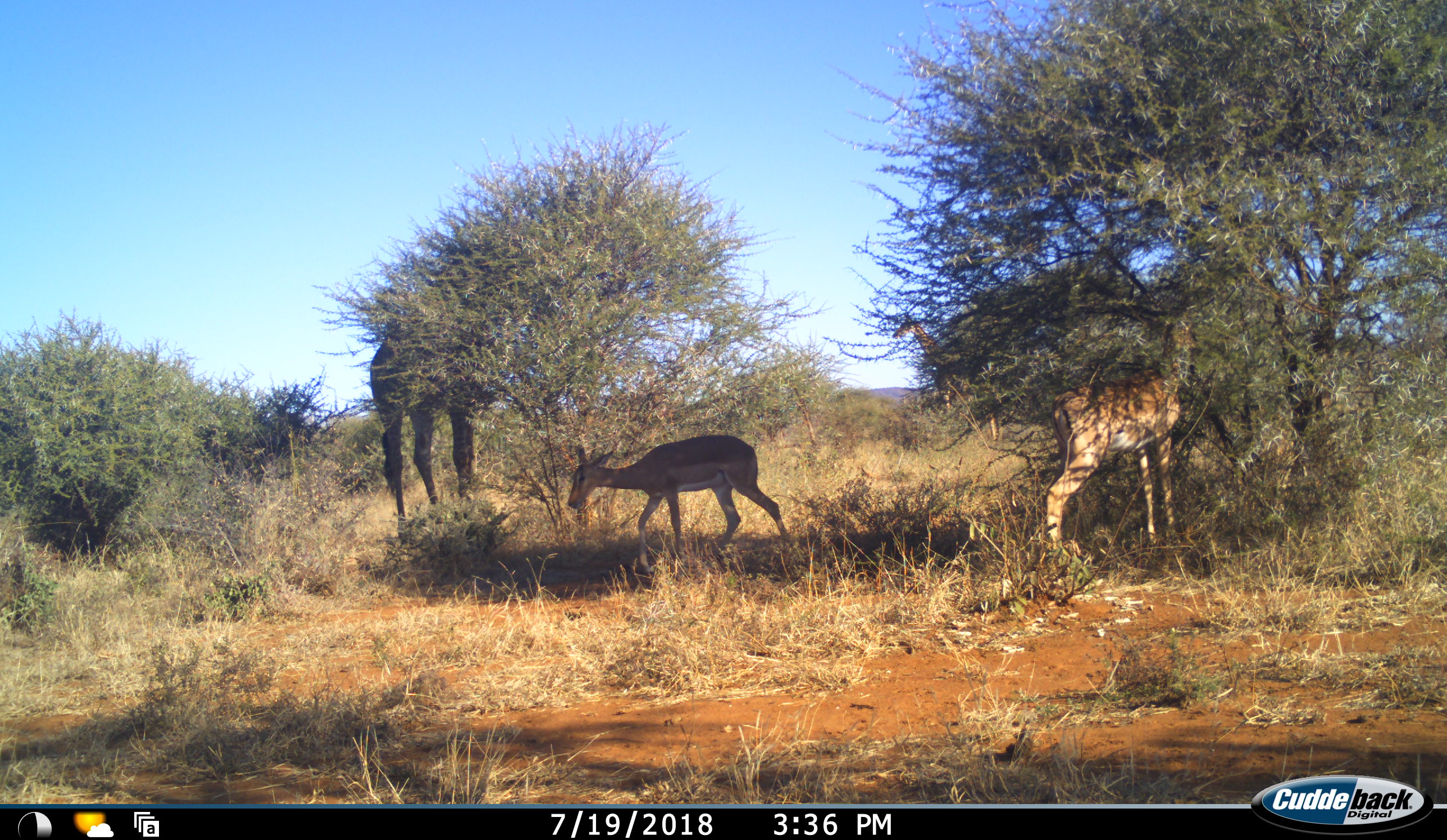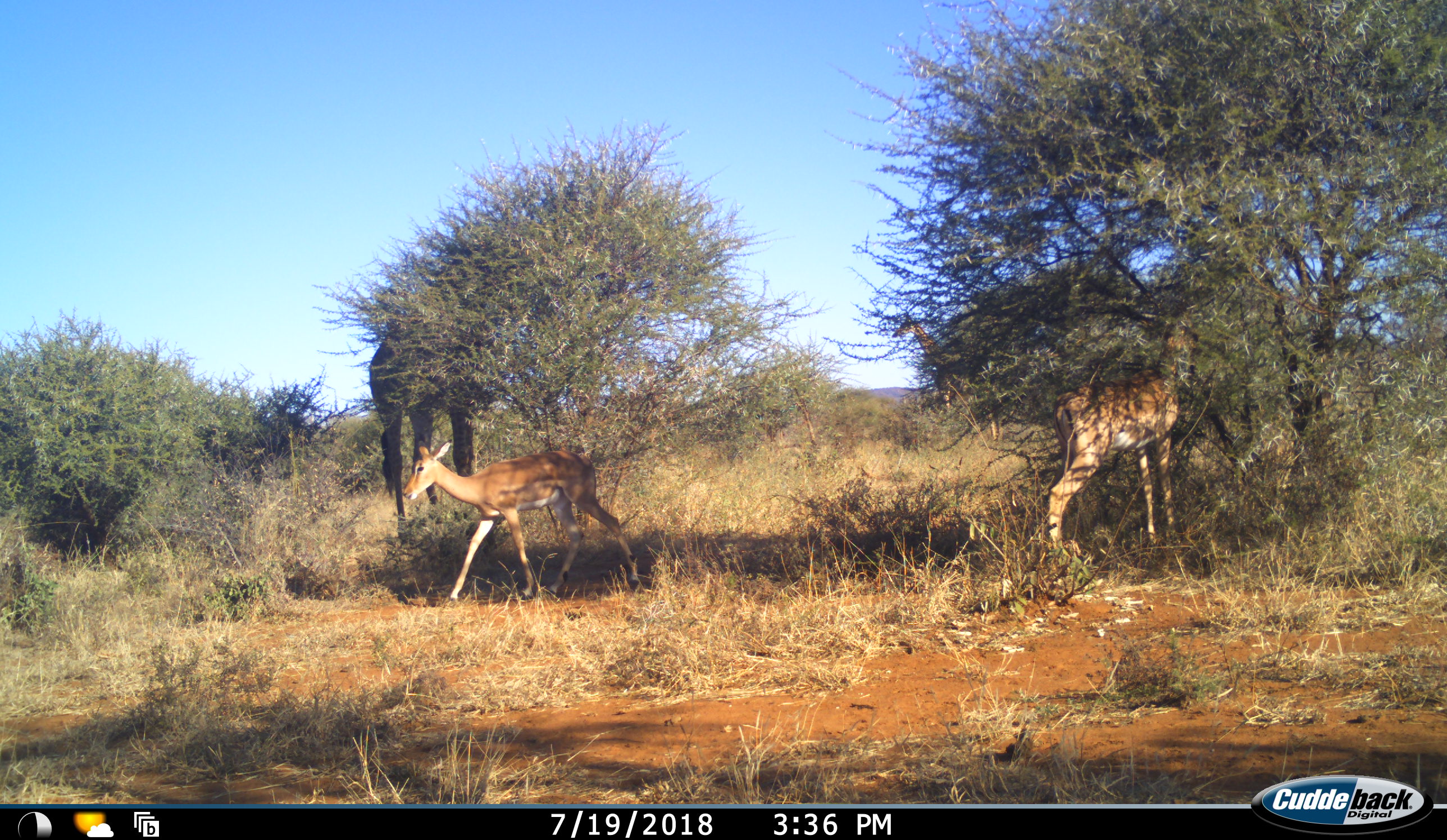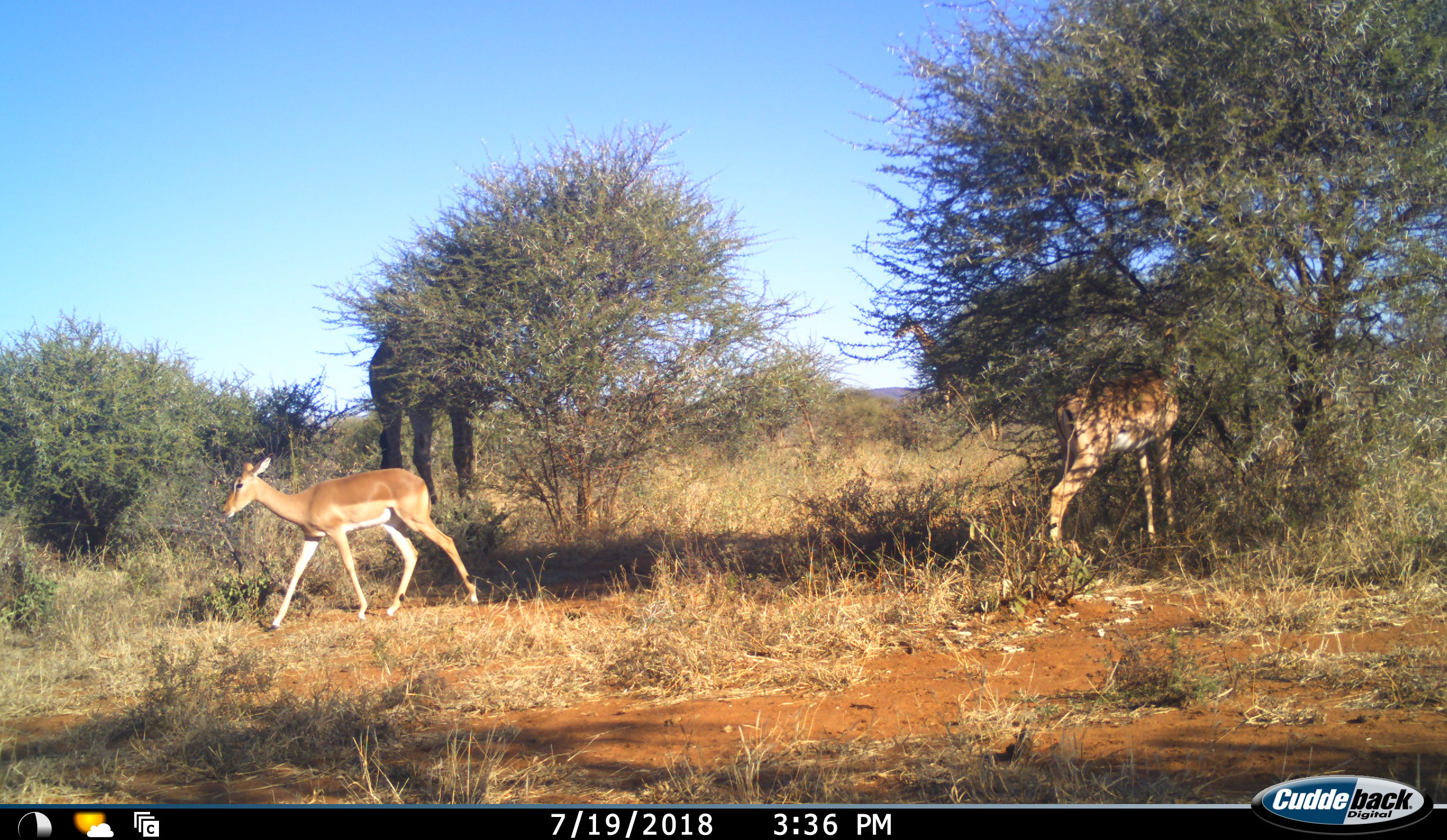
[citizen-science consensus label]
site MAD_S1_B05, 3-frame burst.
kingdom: Animalia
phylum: Chordata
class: Mammalia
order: Artiodactyla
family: Giraffidae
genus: Giraffa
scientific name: Giraffa camelopardalis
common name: giraffe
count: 1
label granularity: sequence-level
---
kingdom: Animalia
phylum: Chordata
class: Mammalia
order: Artiodactyla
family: Bovidae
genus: Aepyceros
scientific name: Aepyceros melampus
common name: impala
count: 2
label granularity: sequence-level